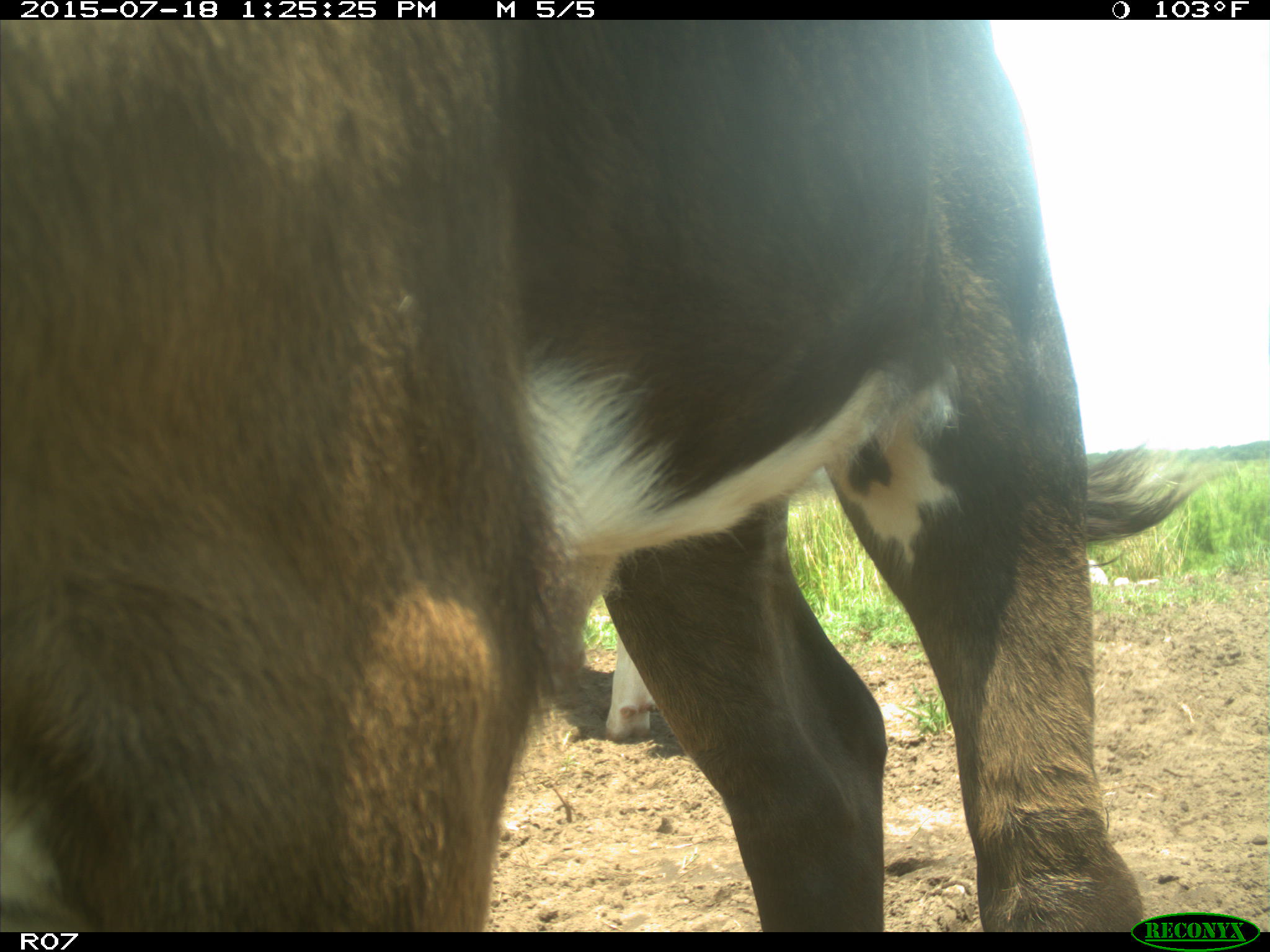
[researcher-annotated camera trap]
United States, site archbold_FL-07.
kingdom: Animalia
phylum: Chordata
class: Mammalia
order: Artiodactyla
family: Bovidae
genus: Bos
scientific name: Bos taurus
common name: domestic cow